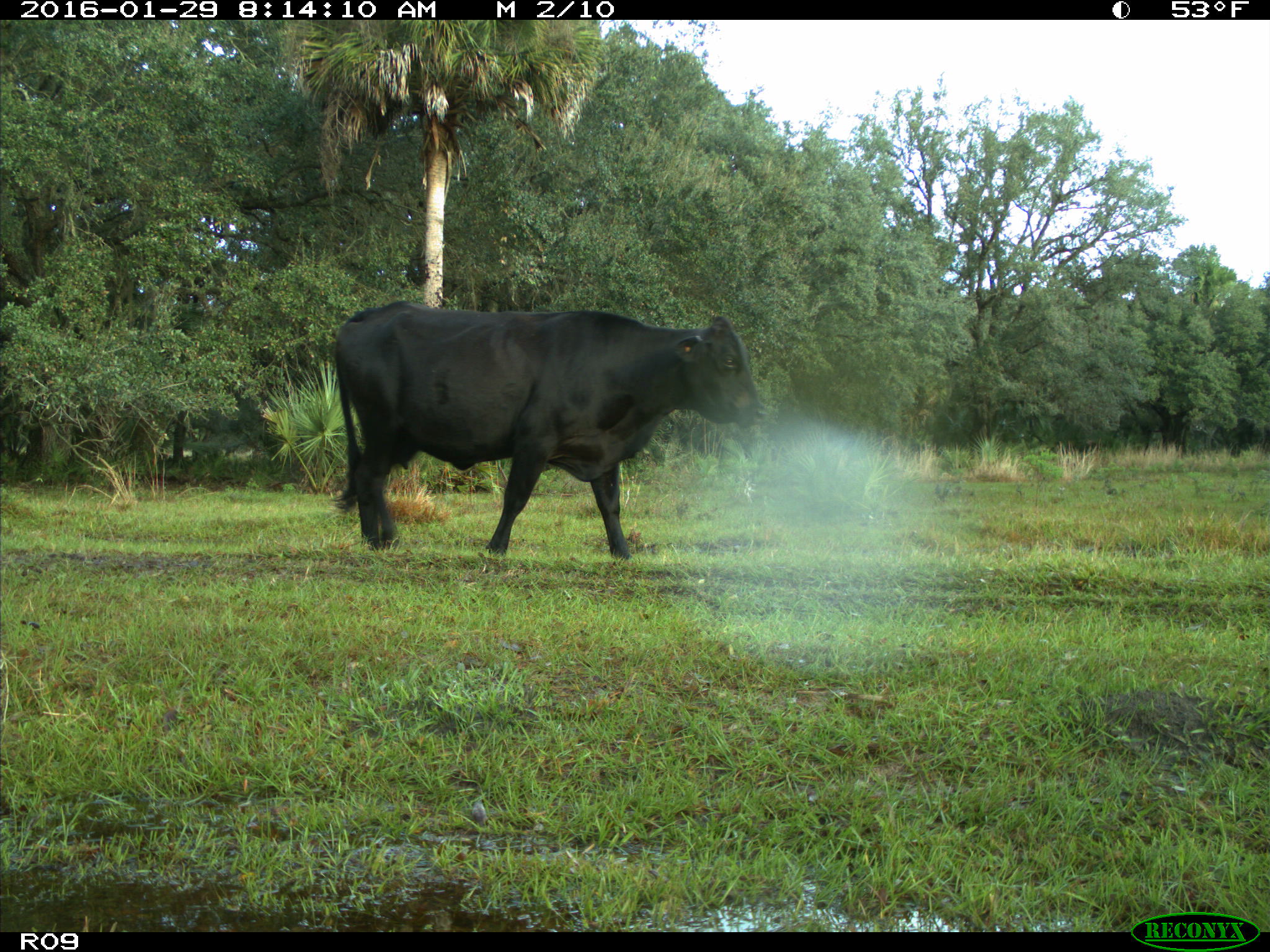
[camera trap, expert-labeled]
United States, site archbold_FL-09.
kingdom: Animalia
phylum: Chordata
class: Mammalia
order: Artiodactyla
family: Bovidae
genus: Bos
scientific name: Bos taurus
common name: domestic cow